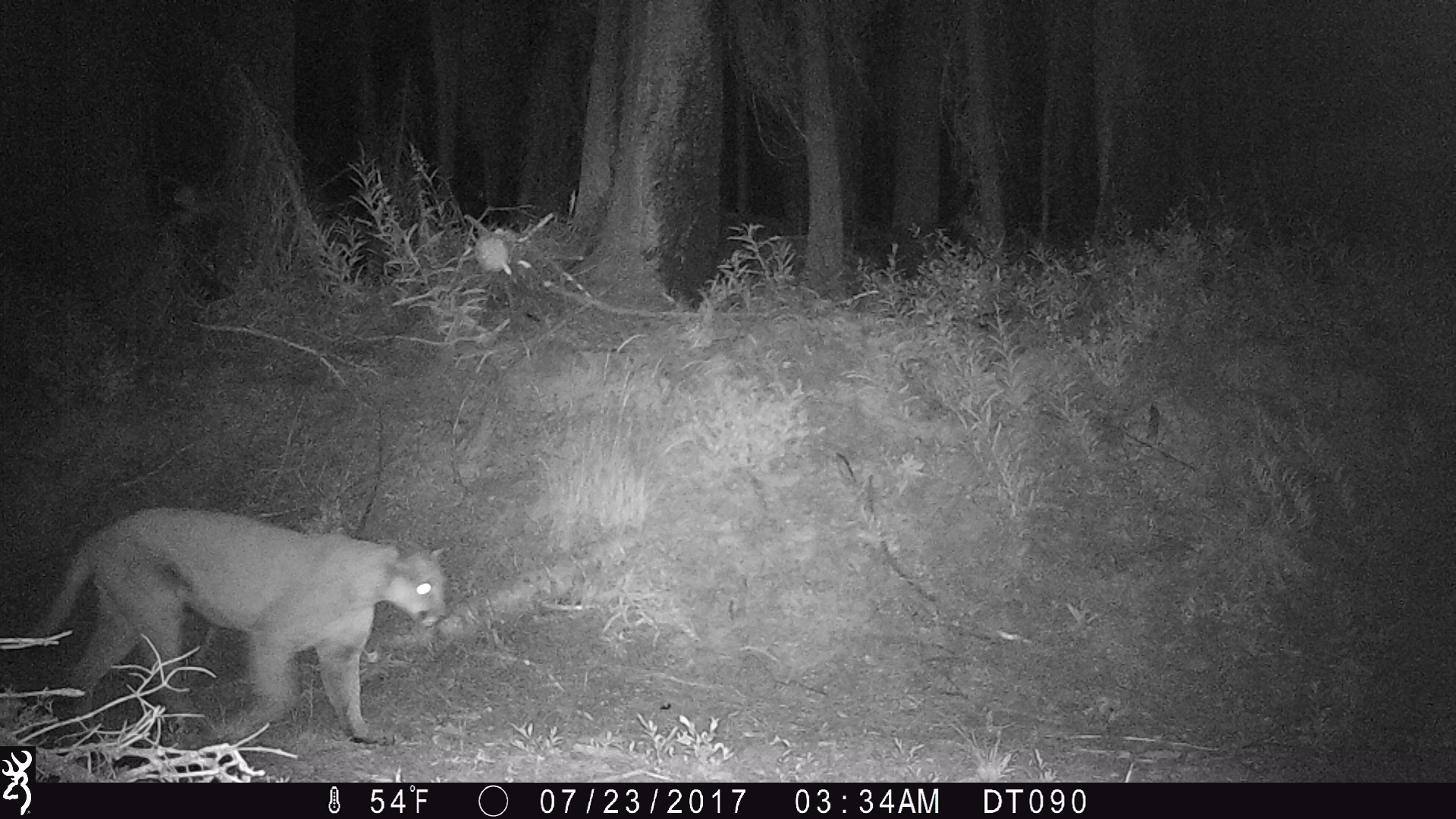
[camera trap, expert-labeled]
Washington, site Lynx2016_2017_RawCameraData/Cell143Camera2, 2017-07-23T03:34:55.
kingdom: Animalia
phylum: Chordata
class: Mammalia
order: Carnivora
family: Felidae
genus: Puma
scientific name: Puma concolor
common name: mountain lion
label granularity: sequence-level